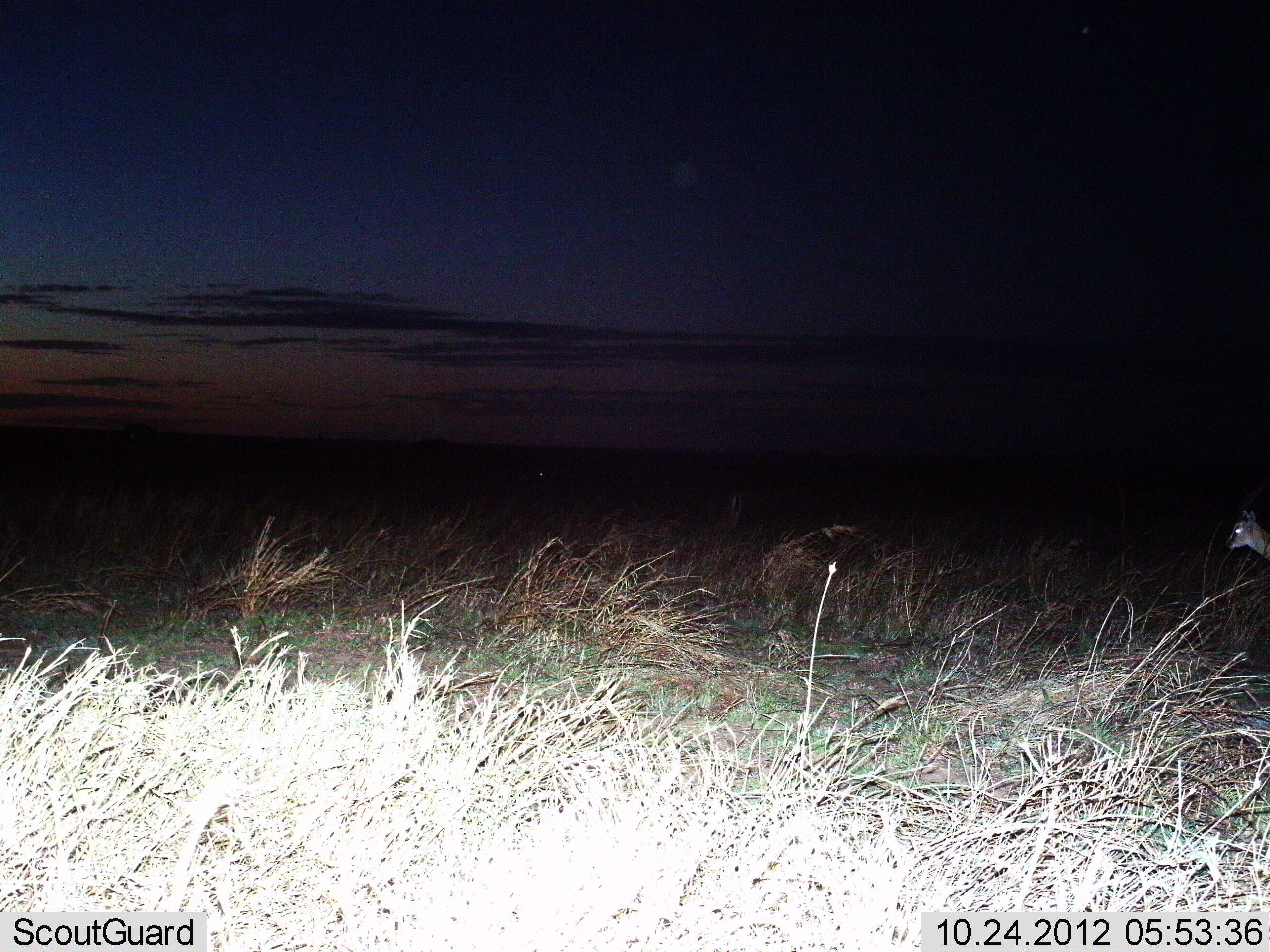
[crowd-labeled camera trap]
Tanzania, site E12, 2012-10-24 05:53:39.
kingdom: Animalia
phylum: Chordata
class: Mammalia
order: Artiodactyla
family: Bovidae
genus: Eudorcas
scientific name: Eudorcas thomsonii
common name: thomson's gazelle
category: gazellethomsons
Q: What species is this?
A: Gazellethomsons (thomson's gazelle) (Eudorcas thomsonii).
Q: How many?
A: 1.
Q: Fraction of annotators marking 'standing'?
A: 70%.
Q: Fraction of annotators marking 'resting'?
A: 0%.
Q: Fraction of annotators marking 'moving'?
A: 30%.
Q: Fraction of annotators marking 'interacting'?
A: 0%.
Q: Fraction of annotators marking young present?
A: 0%.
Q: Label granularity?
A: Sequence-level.